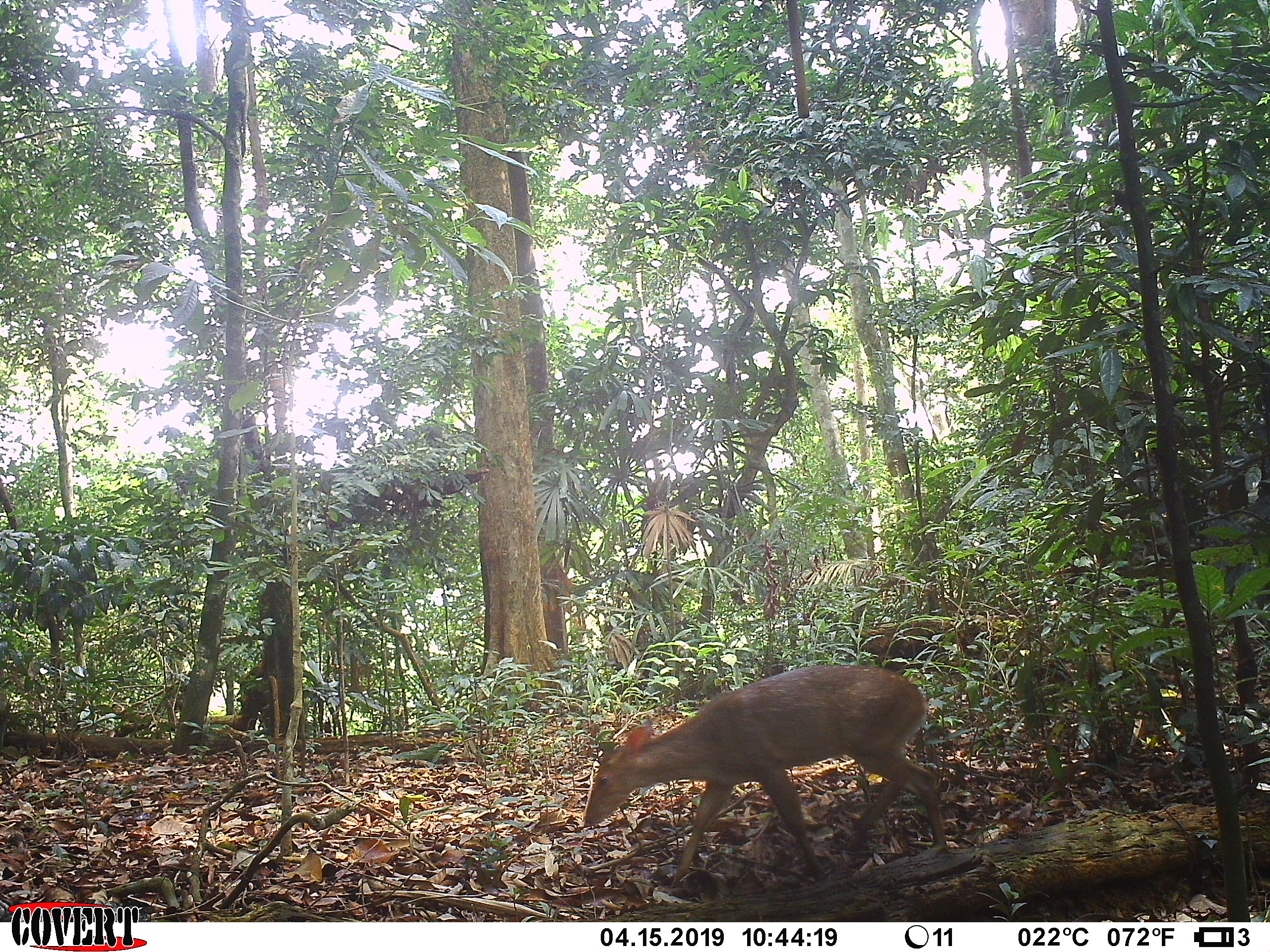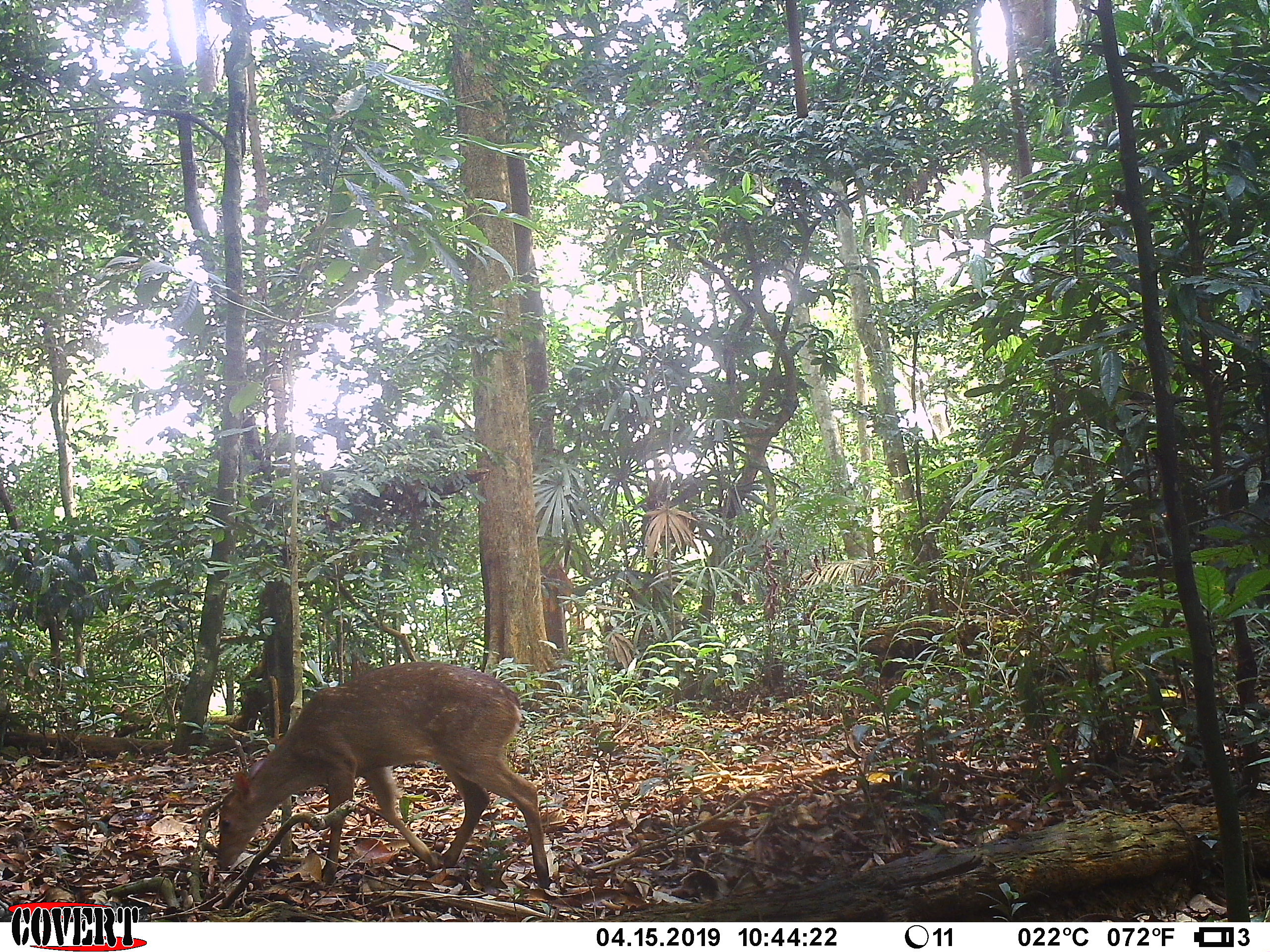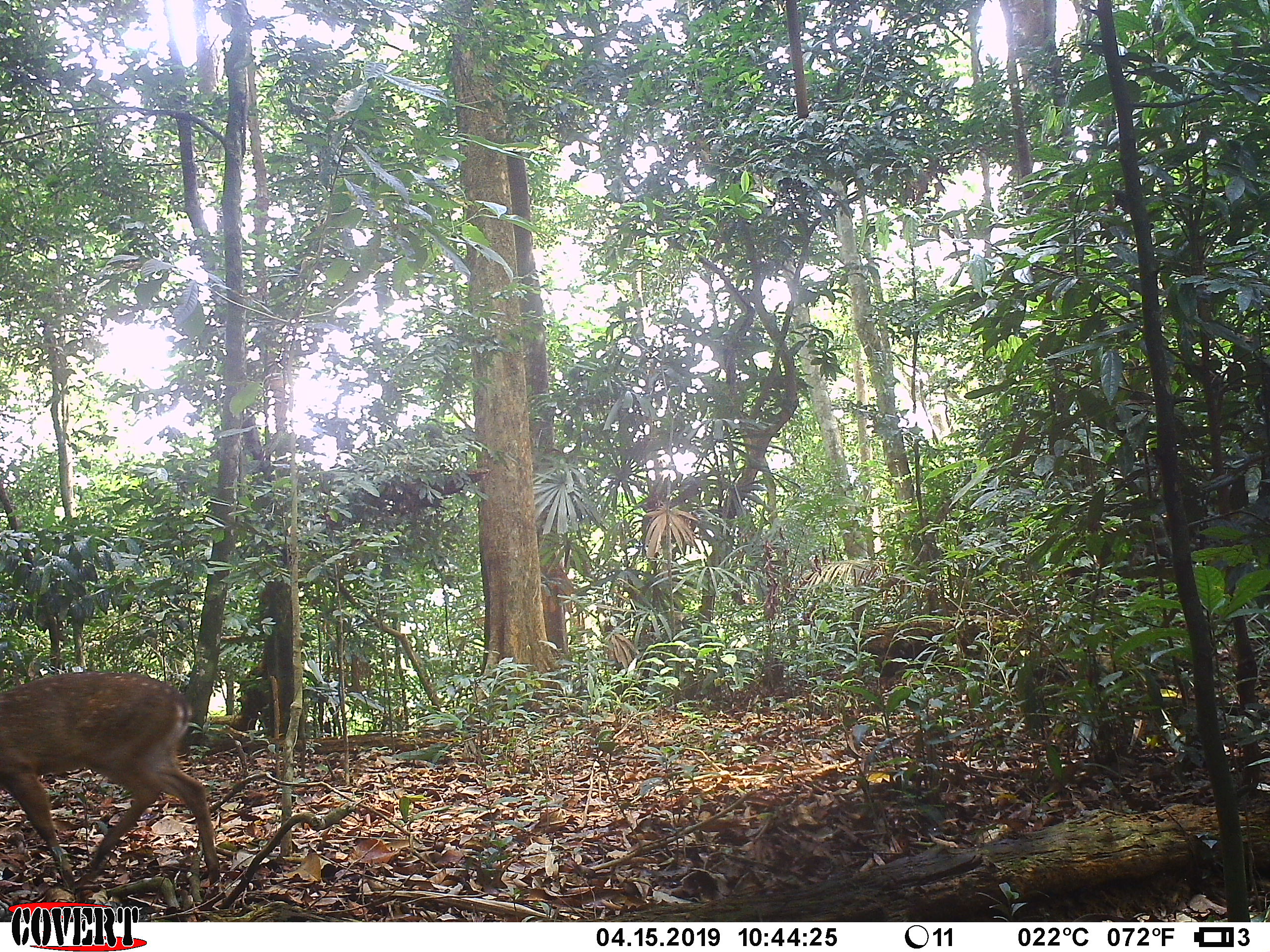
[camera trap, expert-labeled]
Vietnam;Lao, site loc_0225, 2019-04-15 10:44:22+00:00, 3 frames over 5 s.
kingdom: Animalia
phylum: Chordata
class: Mammalia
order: Artiodactyla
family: Cervidae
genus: Muntiacus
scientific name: Muntiacus vuquangensis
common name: large-antlered muntjac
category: large antlered muntjac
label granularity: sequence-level